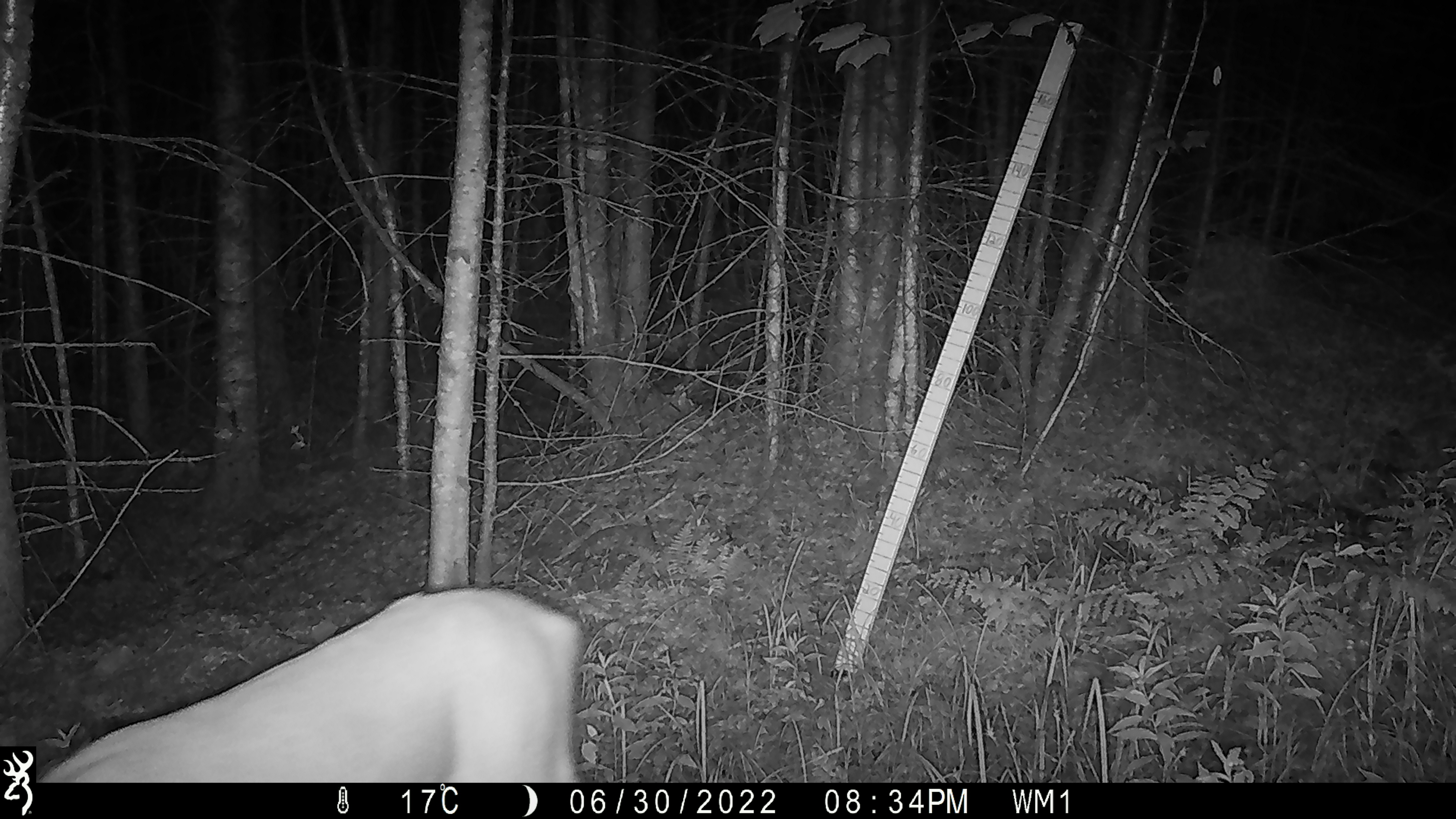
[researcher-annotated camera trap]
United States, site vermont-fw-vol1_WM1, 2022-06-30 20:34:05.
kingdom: Animalia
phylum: Chordata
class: Mammalia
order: Artiodactyla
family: Cervidae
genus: Odocoileus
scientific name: Odocoileus virginianus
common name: white-tailed deer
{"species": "white-tailed deer (Odocoileus virginianus)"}